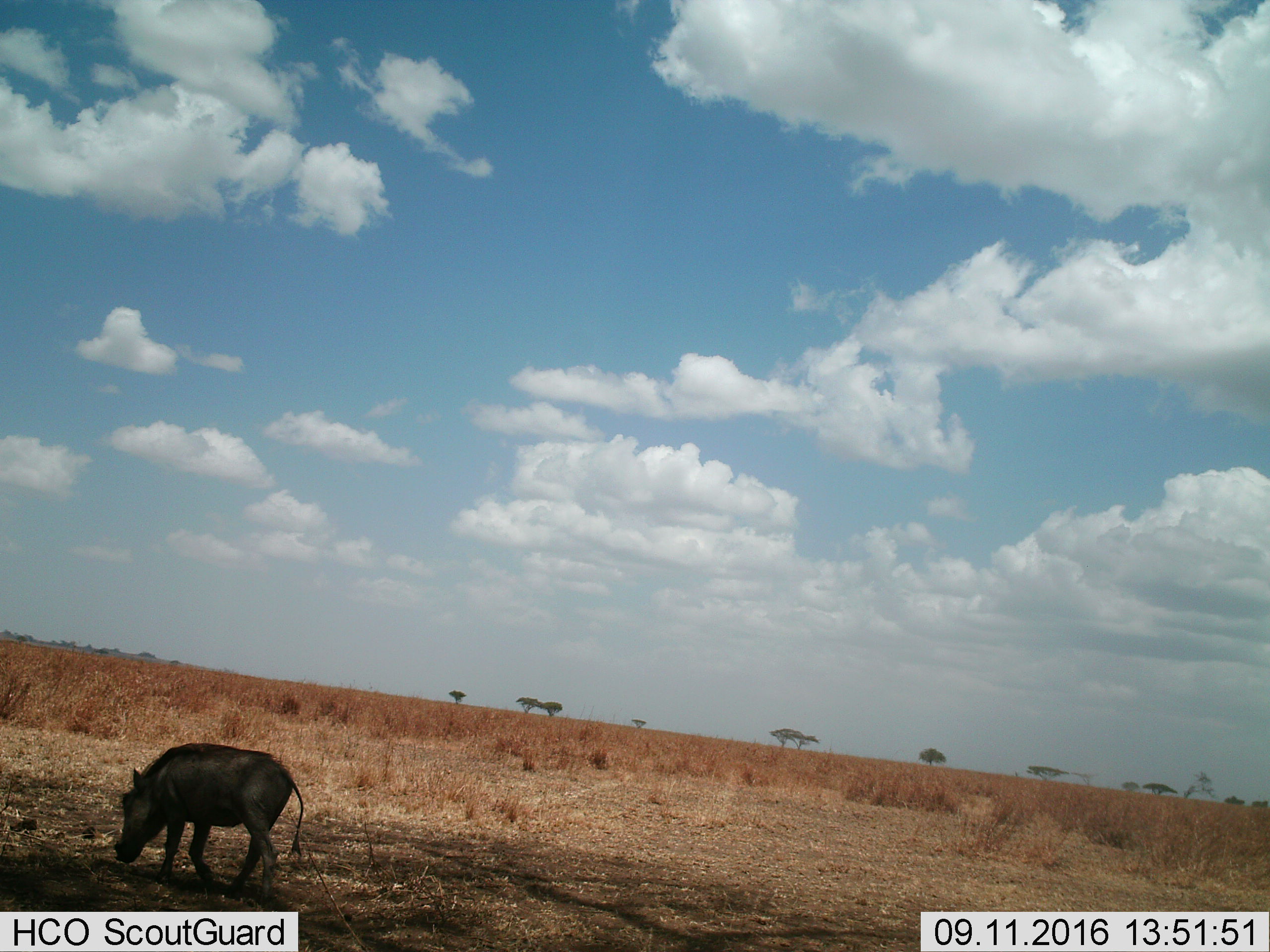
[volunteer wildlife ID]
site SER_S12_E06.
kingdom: Animalia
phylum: Chordata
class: Mammalia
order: Artiodactyla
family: Suidae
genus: Phacochoerus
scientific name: Phacochoerus africanus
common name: warthog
Warthog (Phacochoerus africanus), count 1. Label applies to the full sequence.